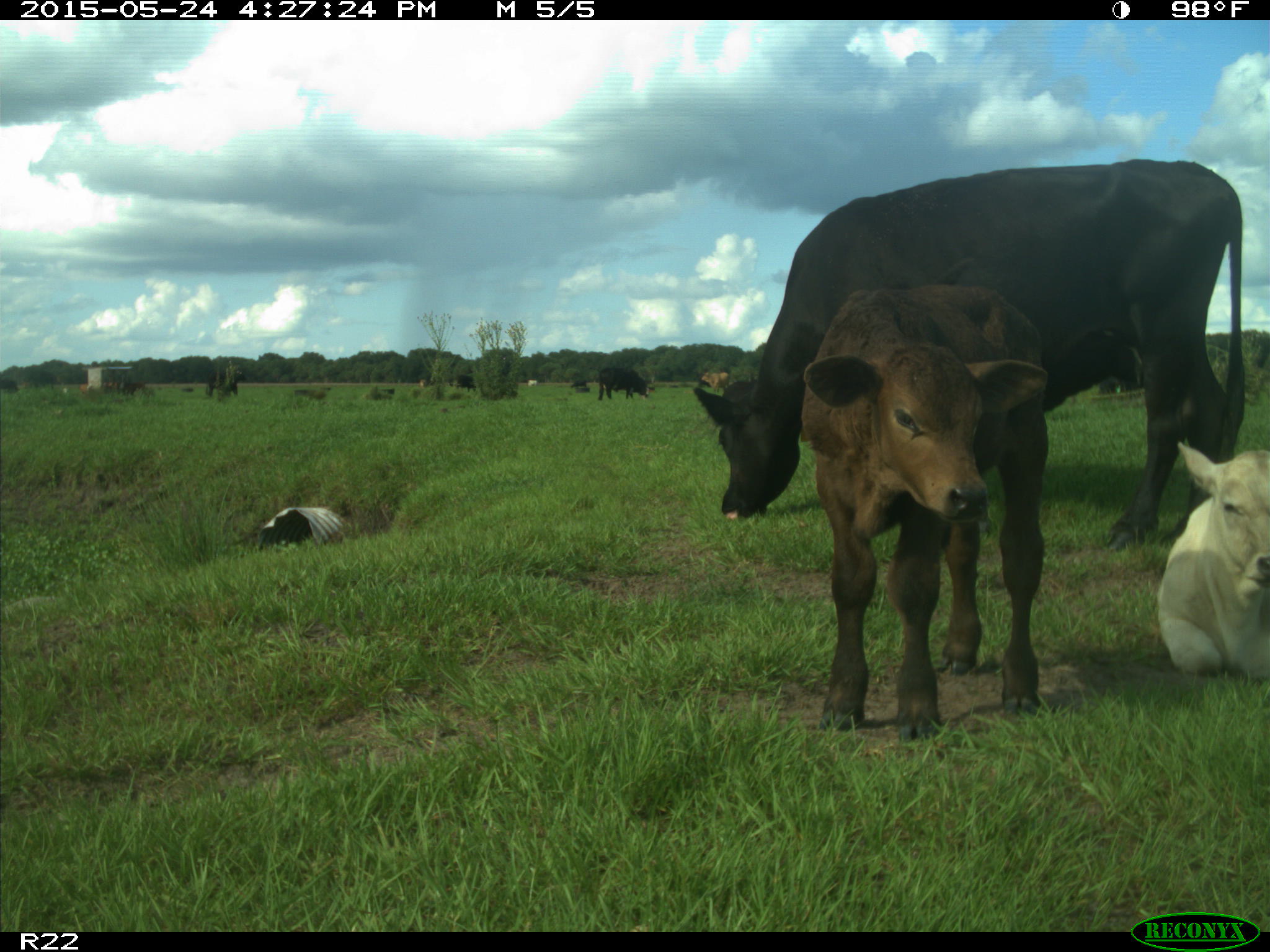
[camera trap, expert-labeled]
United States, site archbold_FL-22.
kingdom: Animalia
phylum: Chordata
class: Mammalia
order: Artiodactyla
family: Bovidae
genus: Bos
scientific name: Bos taurus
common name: domestic cow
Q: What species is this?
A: Bos taurus (domestic cow).